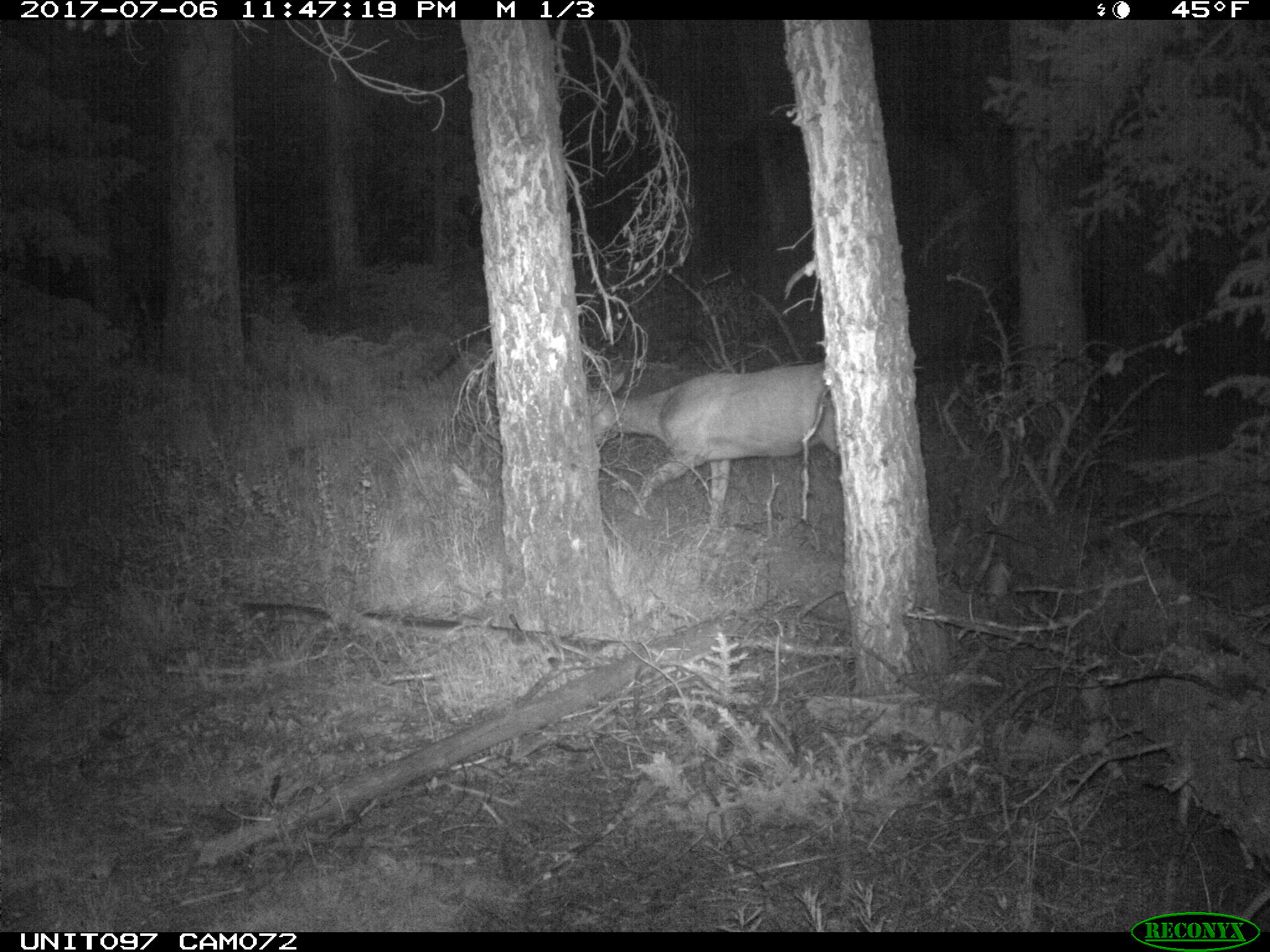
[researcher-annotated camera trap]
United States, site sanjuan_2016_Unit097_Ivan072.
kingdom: Animalia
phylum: Chordata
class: Mammalia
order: Artiodactyla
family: Cervidae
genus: Odocoileus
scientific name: Odocoileus hemionus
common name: mule deer